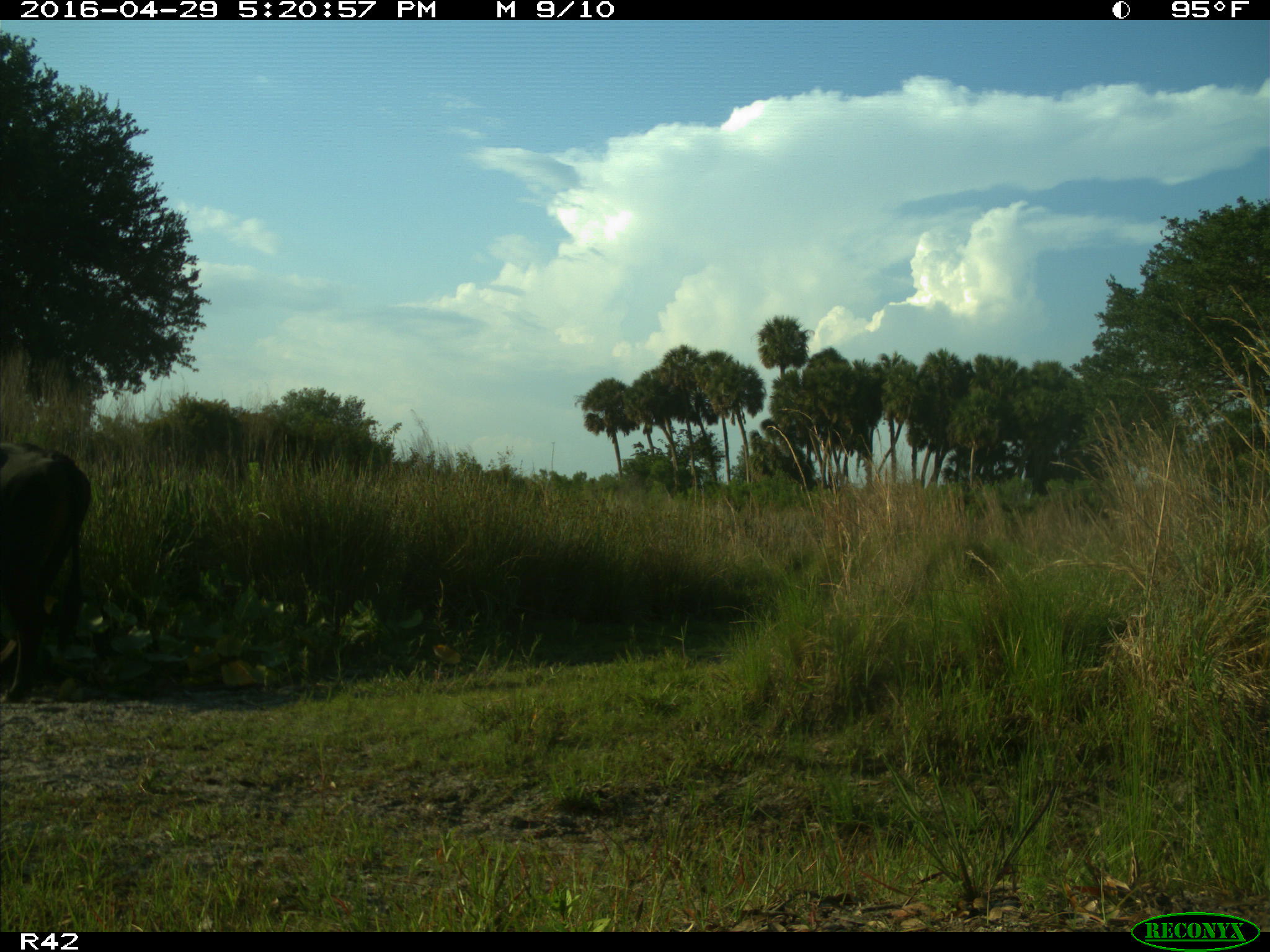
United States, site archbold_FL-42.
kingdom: Animalia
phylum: Chordata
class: Mammalia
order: Artiodactyla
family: Bovidae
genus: Bos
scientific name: Bos taurus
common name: domestic cow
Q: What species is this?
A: Bos taurus (domestic cow).